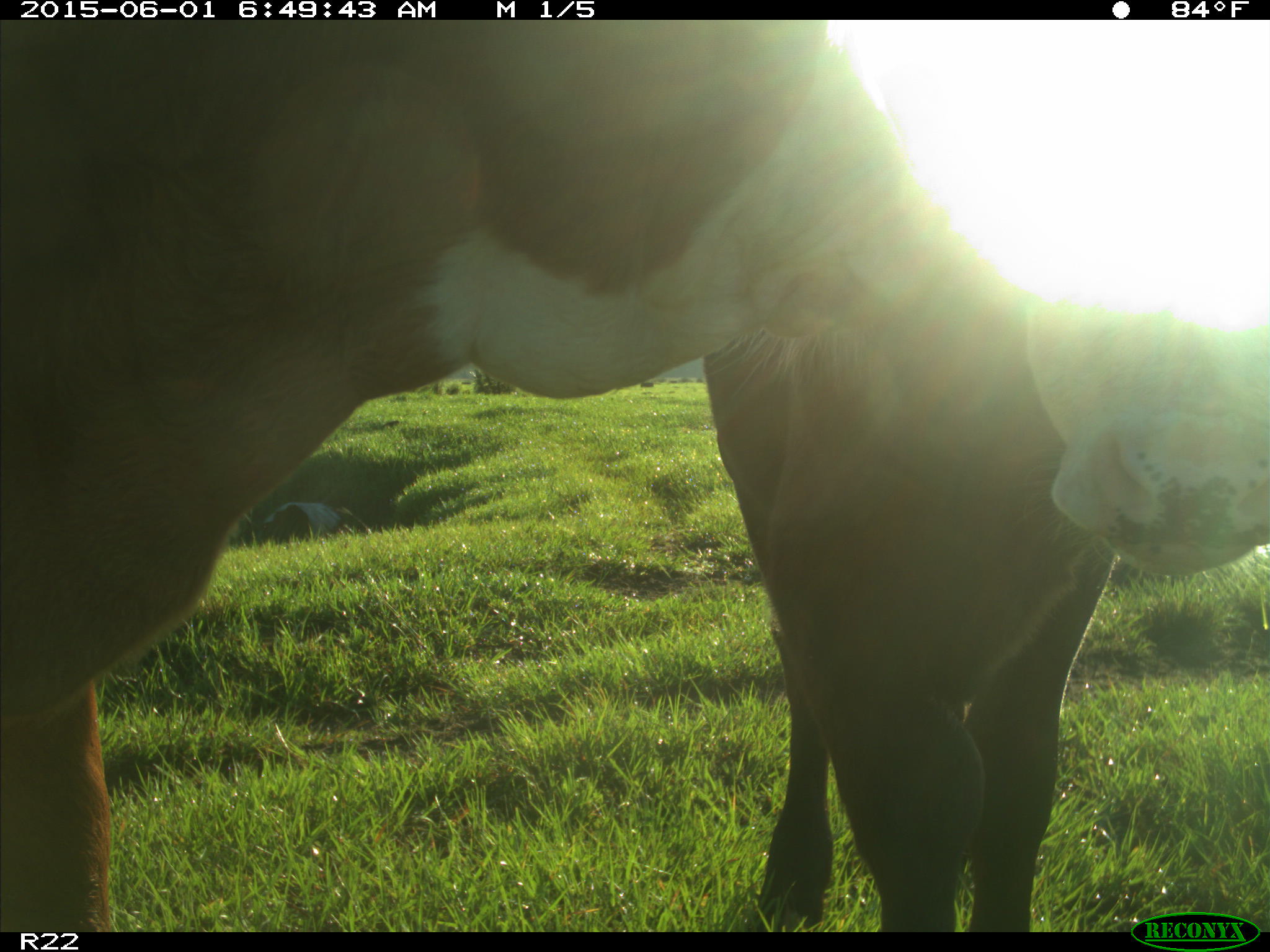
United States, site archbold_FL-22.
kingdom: Animalia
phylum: Chordata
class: Mammalia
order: Artiodactyla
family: Bovidae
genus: Bos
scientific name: Bos taurus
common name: domestic cow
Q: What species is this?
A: Bos taurus (domestic cow).